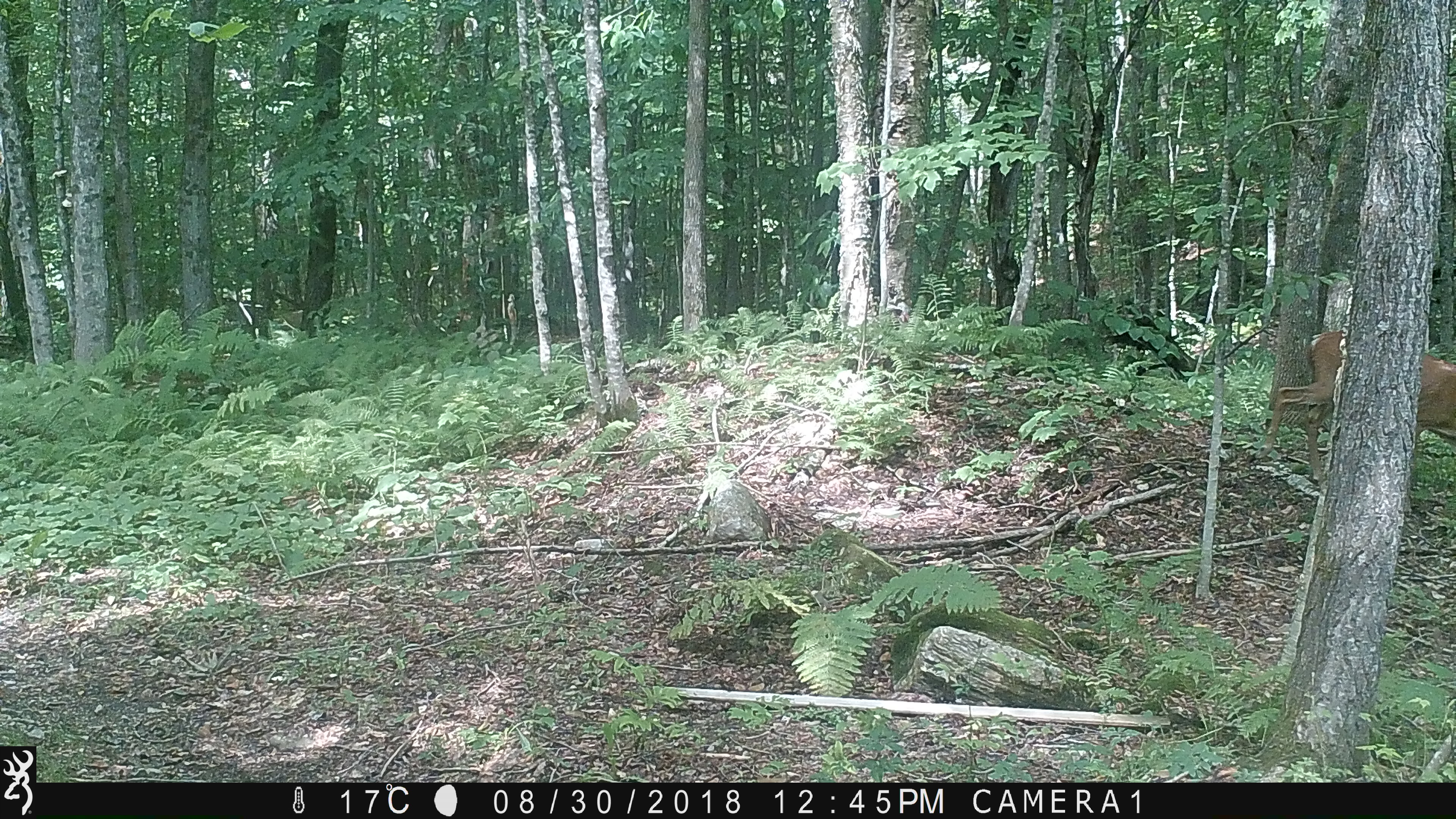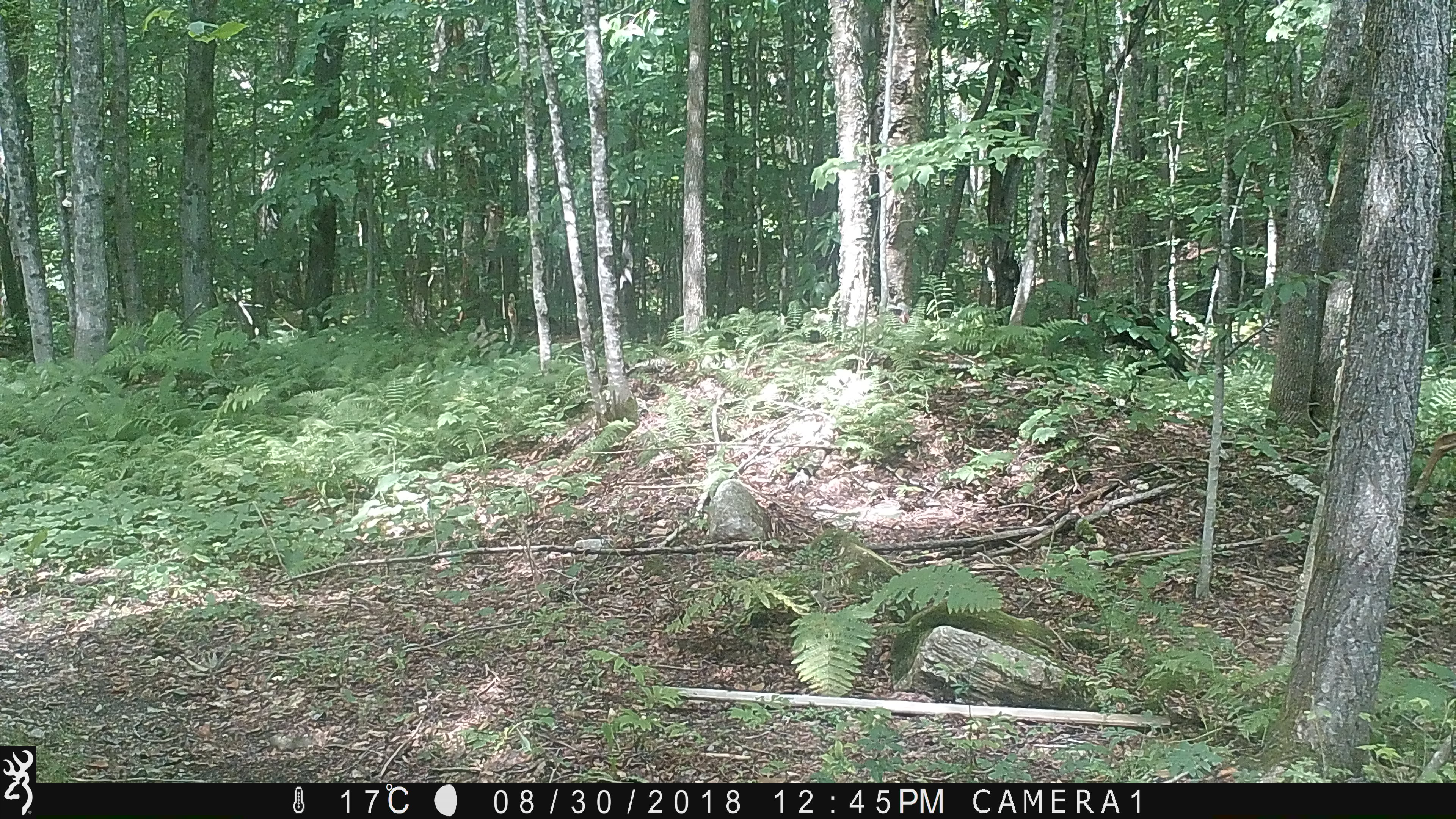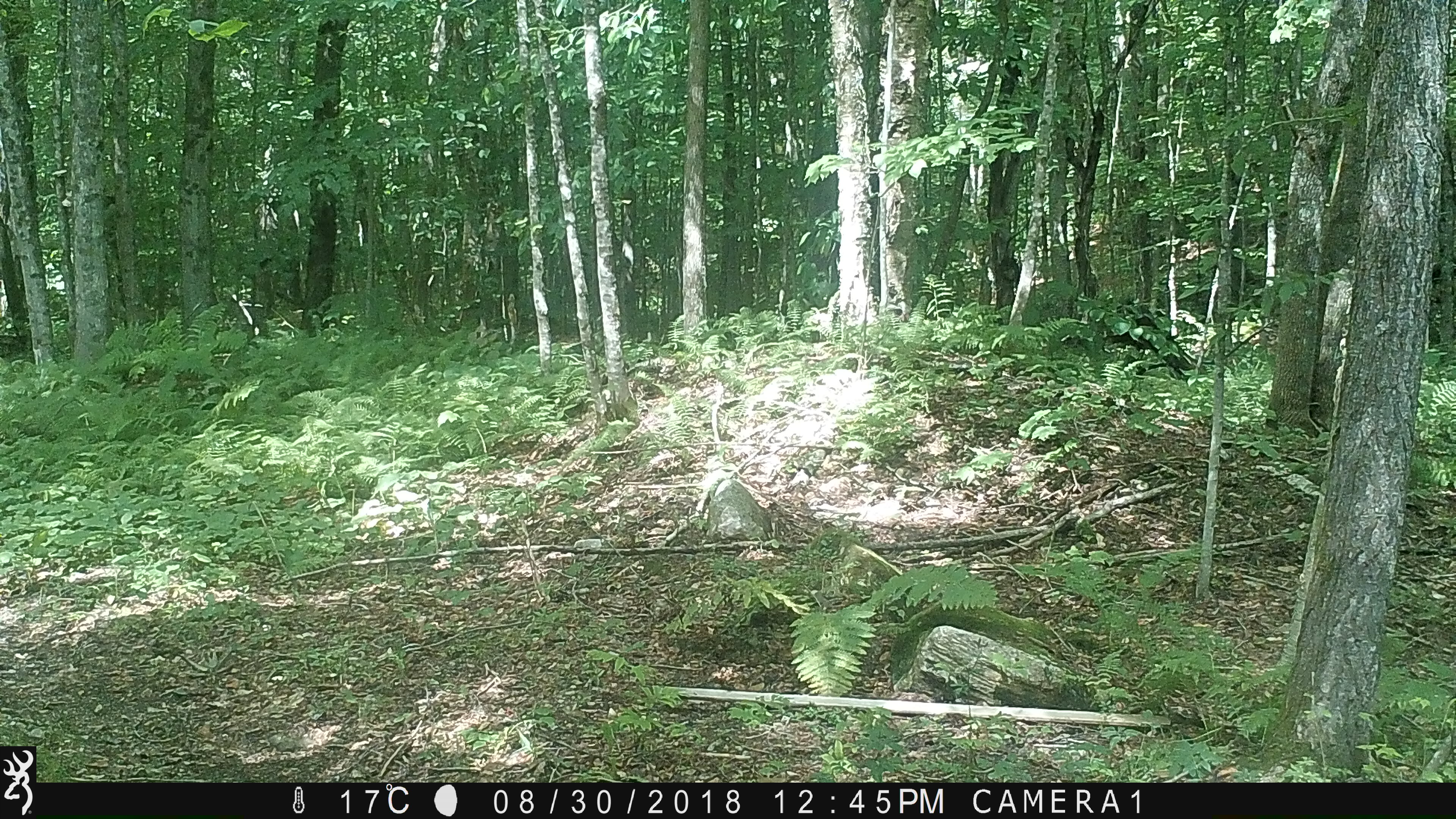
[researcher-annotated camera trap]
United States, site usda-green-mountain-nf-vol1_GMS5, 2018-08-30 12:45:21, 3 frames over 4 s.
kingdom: Animalia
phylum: Chordata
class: Mammalia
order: Artiodactyla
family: Cervidae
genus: Odocoileus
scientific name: Odocoileus virginianus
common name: white-tailed deer